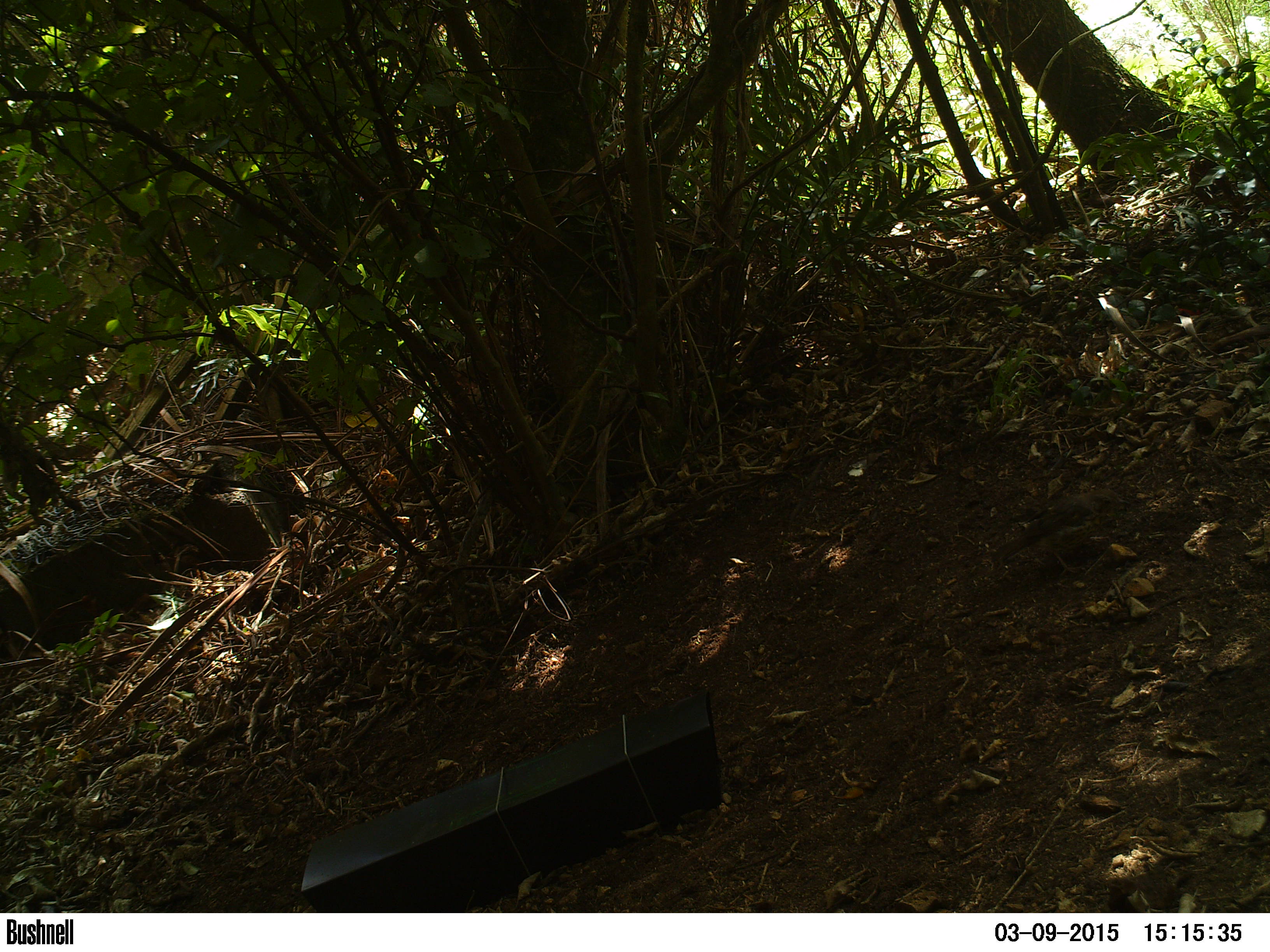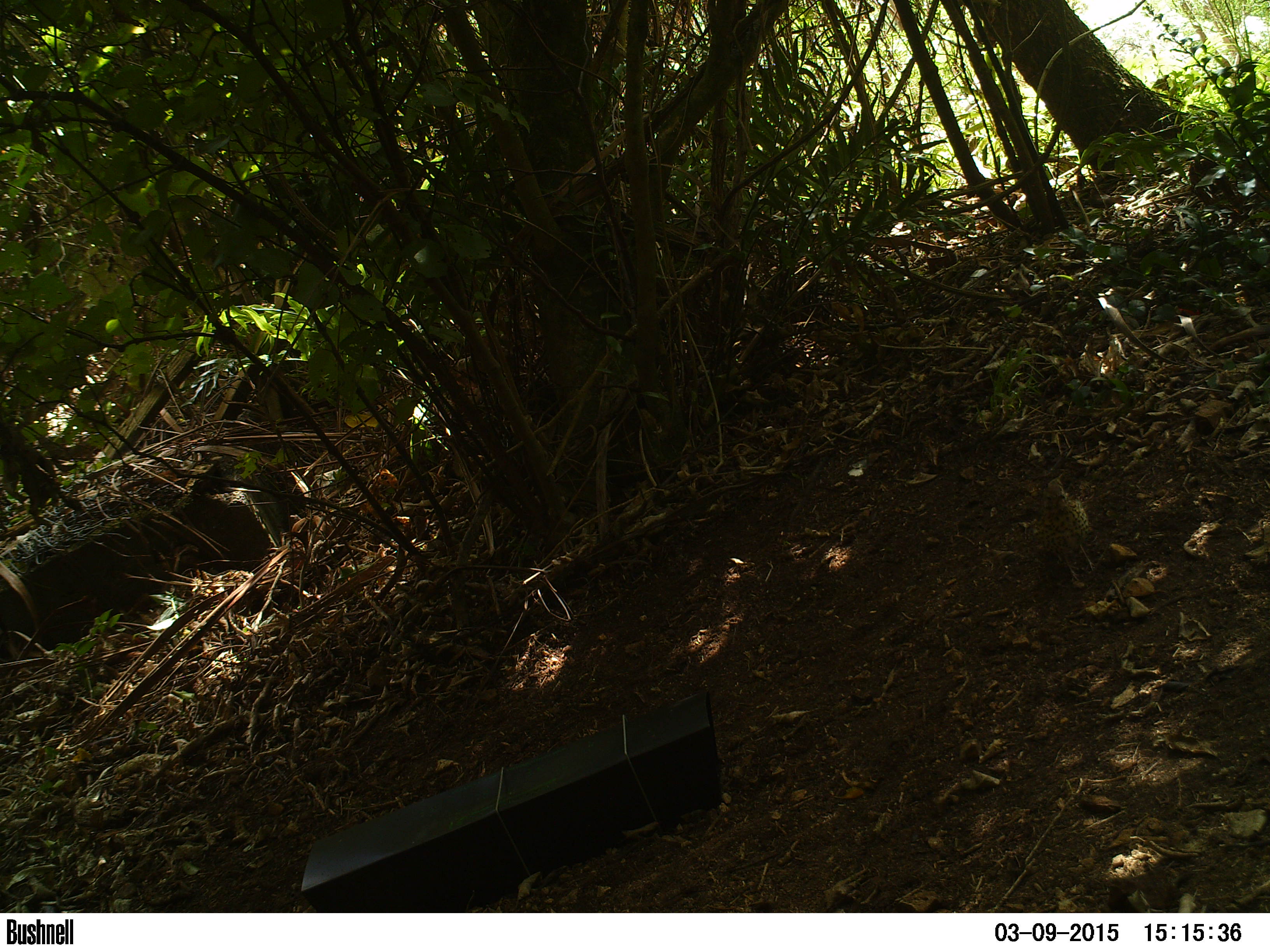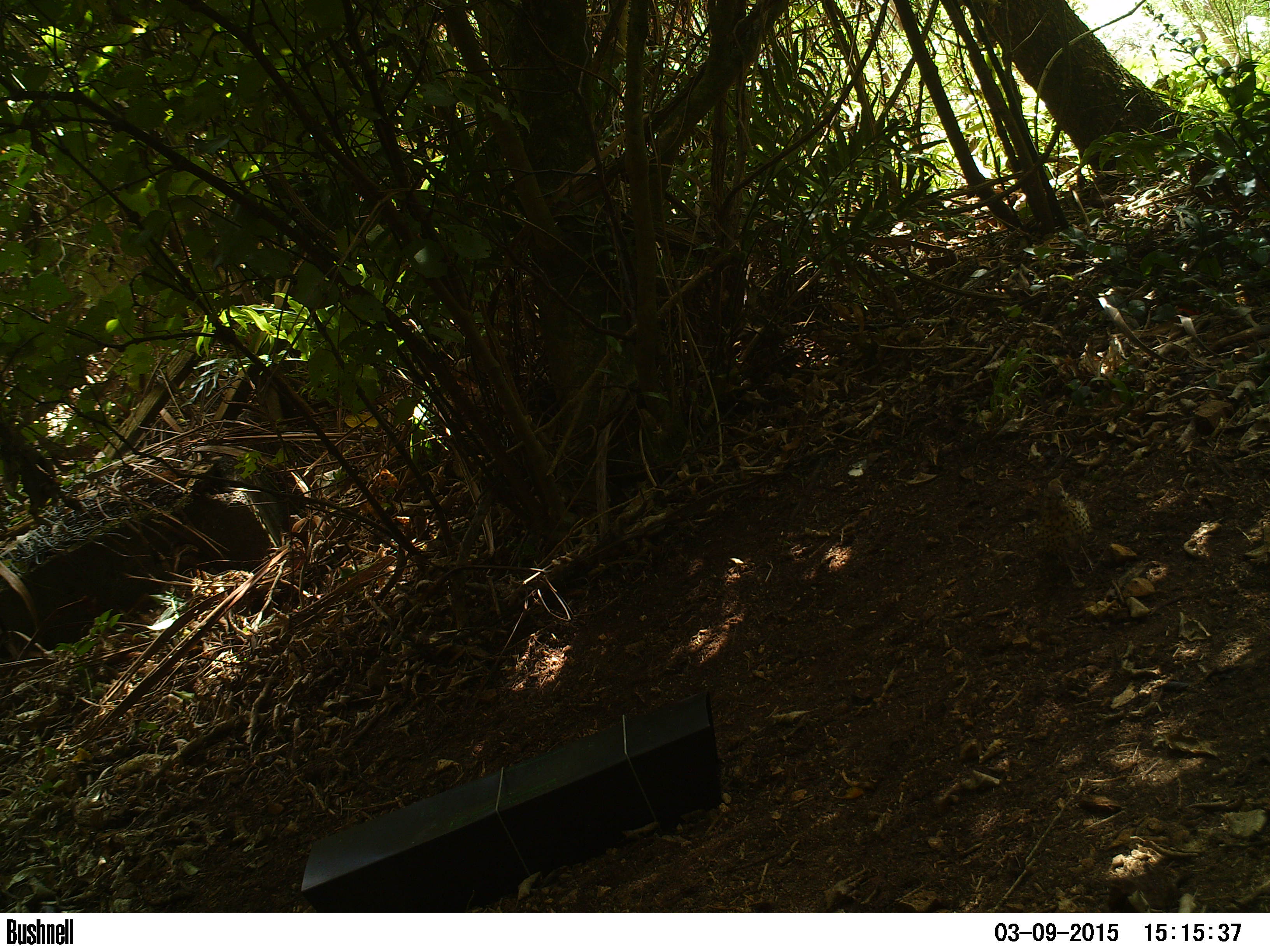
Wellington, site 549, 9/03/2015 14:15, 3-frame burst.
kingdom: Animalia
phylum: Chordata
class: Aves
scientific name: Aves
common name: bird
Bird (Aves).